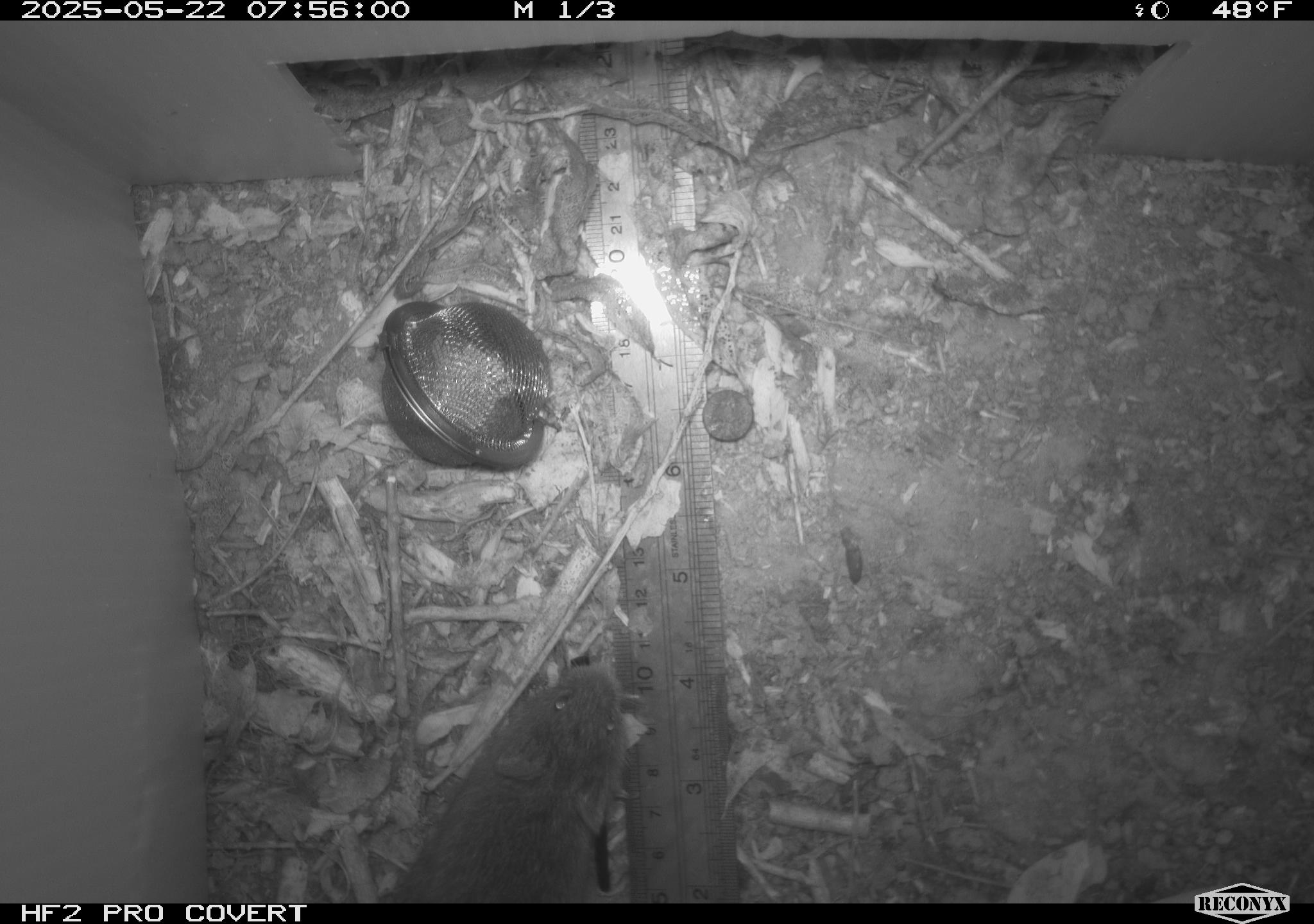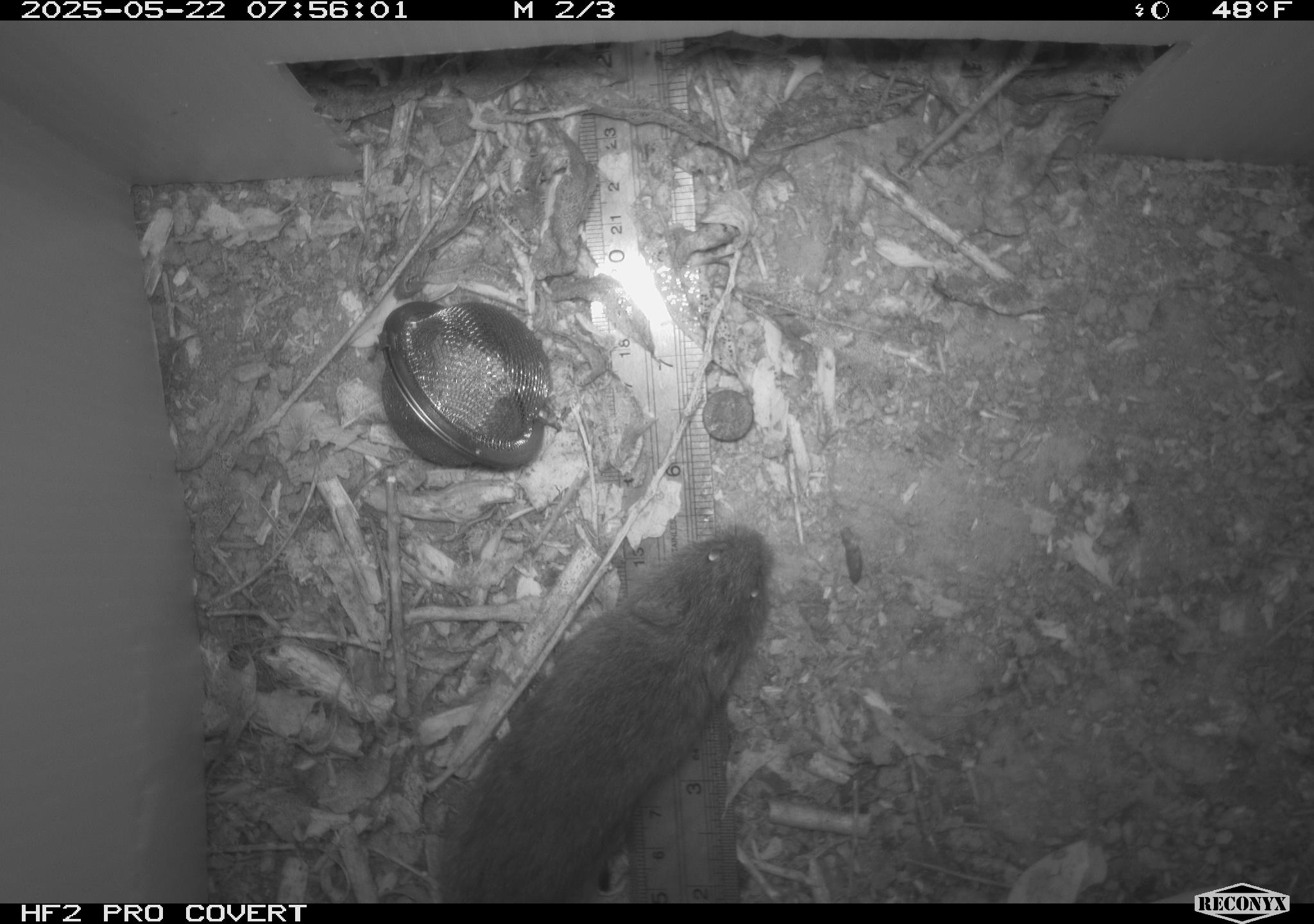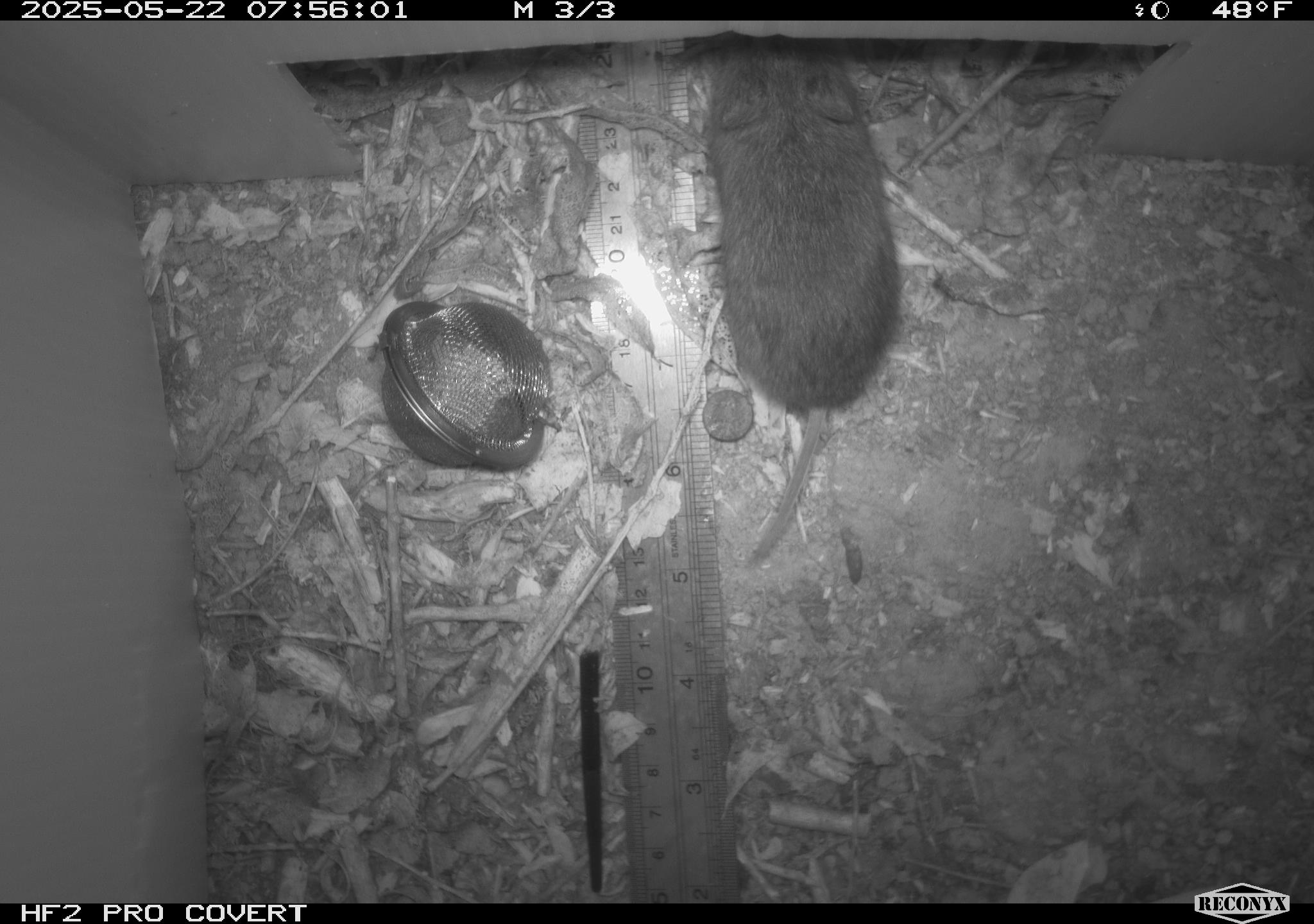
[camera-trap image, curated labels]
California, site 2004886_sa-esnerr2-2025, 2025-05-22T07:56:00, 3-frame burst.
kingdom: Animalia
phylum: Chordata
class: Mammalia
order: Rodentia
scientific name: Rodentia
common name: rodent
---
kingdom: Animalia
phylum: Chordata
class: Mammalia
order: Rodentia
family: Cricetidae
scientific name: Arvicolinae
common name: voles, lemmings, and muskrats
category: arvicolinae subfamily